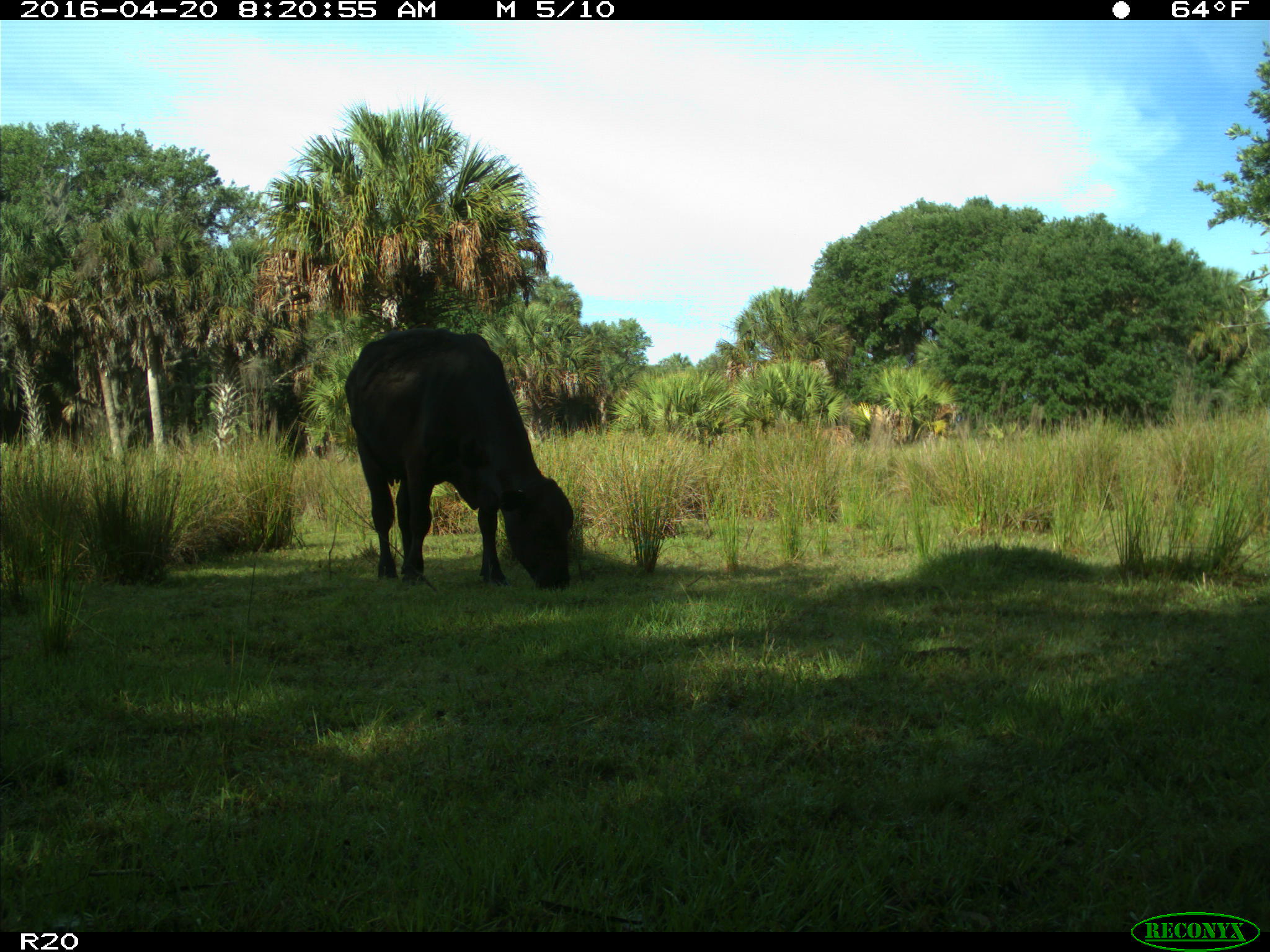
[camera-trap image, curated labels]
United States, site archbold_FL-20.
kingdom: Animalia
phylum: Chordata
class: Mammalia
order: Artiodactyla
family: Bovidae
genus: Bos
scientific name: Bos taurus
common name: domestic cow